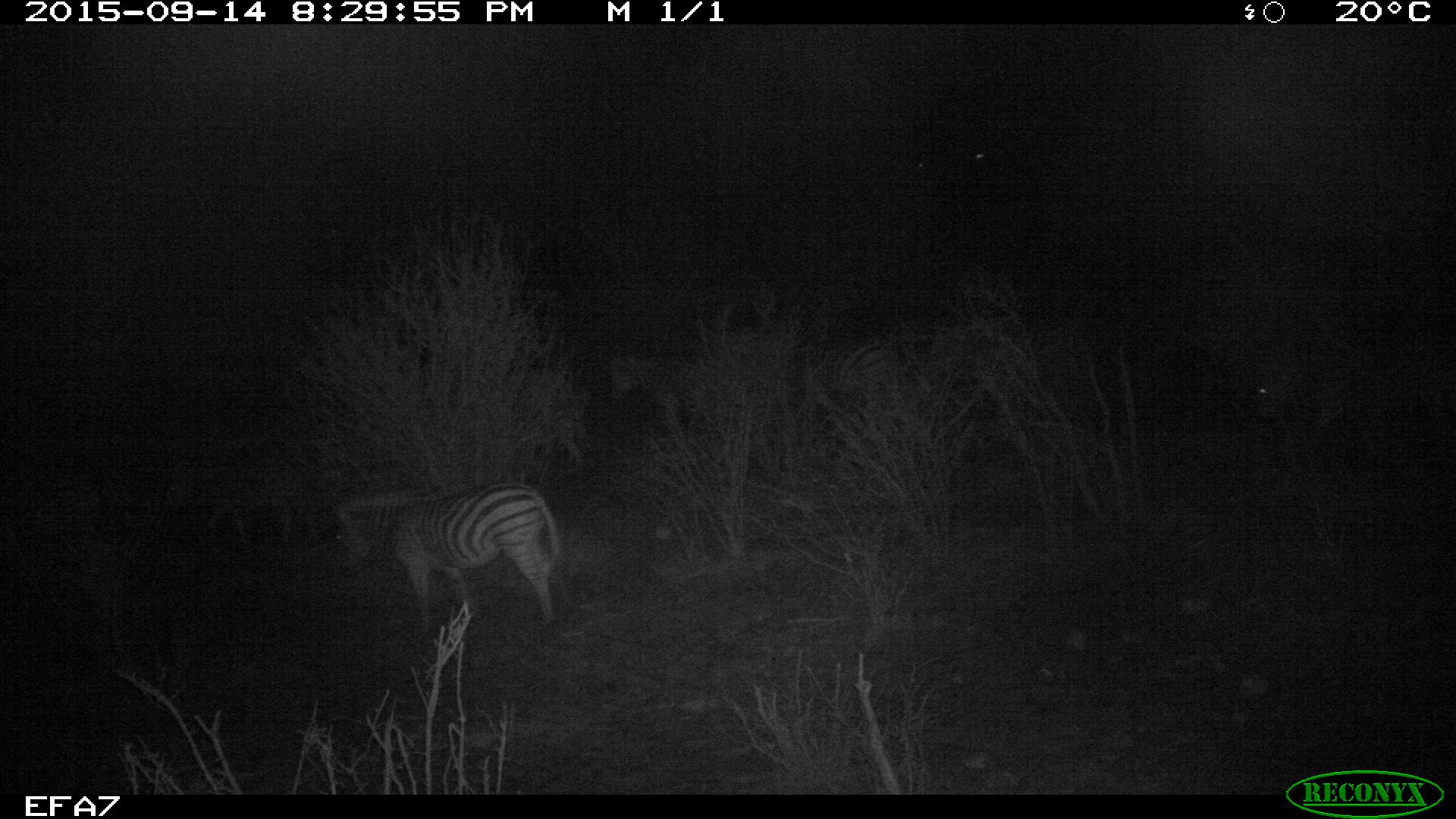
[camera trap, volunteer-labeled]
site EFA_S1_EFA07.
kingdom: Animalia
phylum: Chordata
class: Mammalia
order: Perissodactyla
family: Equidae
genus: Equus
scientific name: Equus quagga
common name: plains zebra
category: zebraplains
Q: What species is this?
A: Zebraplains (plains zebra) (Equus quagga).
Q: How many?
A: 1.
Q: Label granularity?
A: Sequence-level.